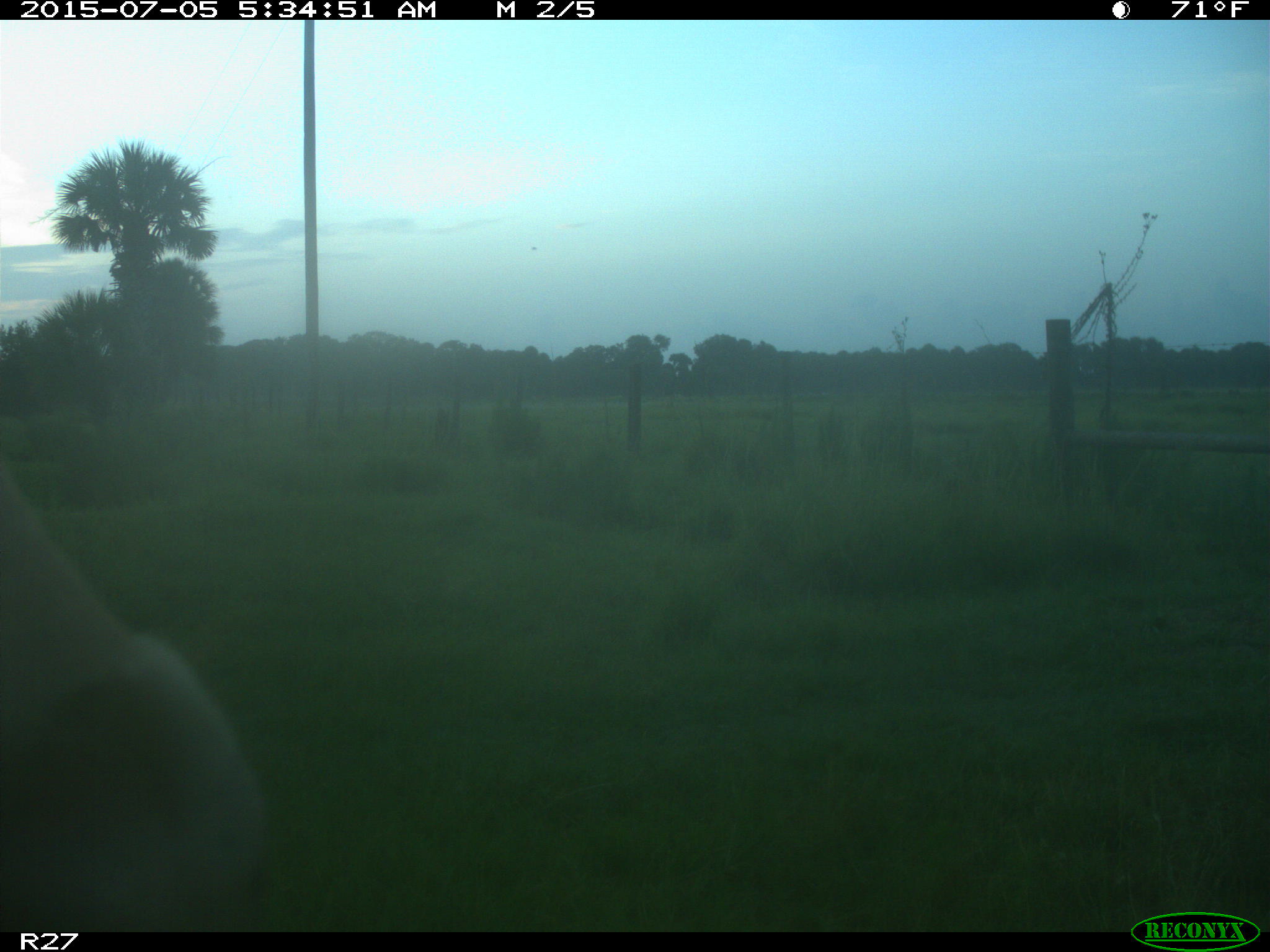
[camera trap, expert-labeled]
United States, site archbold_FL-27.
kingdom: Animalia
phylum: Chordata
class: Mammalia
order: Artiodactyla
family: Bovidae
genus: Bos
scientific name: Bos taurus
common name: domestic cow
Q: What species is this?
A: Bos taurus (domestic cow).